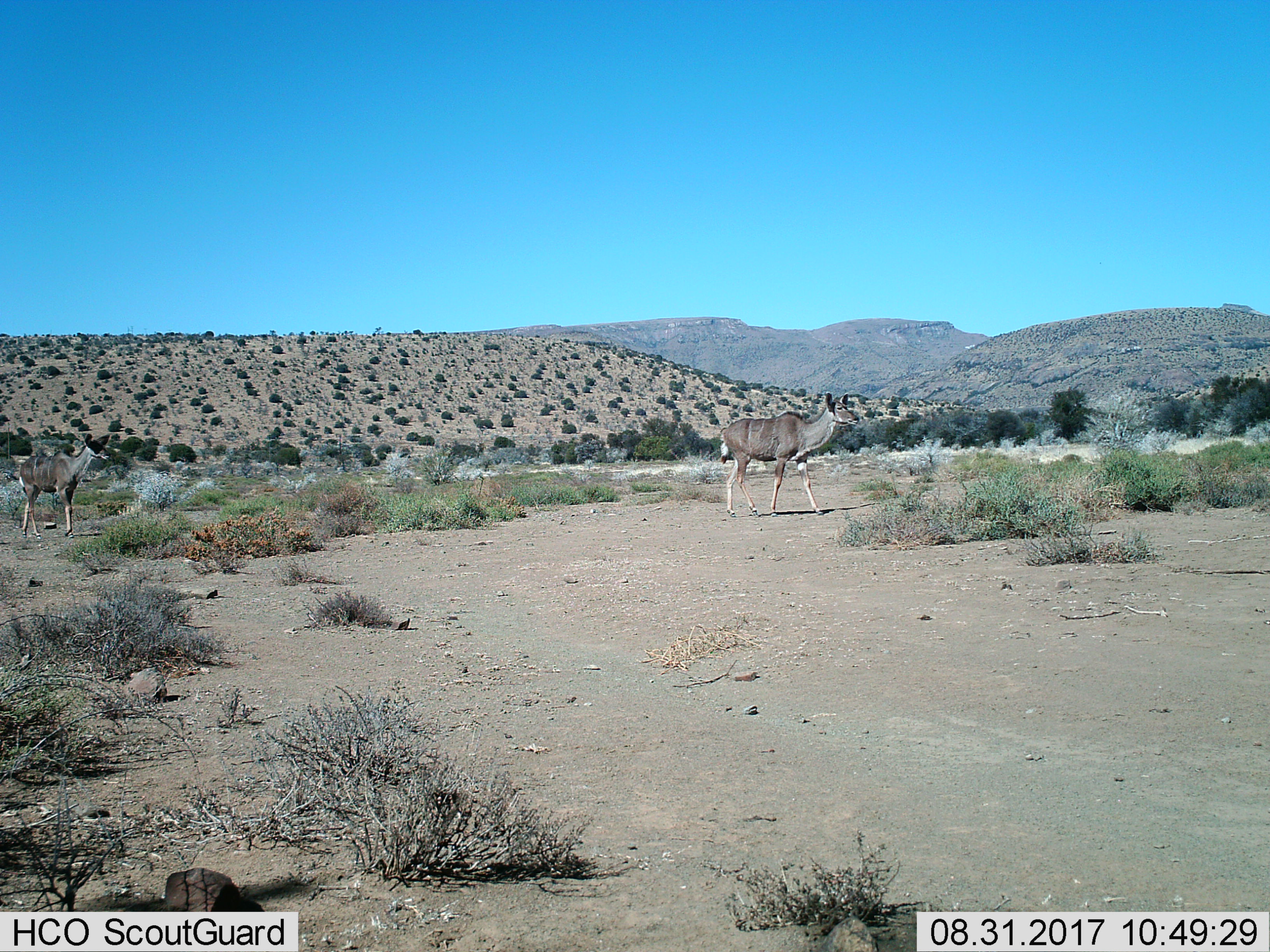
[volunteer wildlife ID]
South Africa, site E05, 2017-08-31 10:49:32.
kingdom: Animalia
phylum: Chordata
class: Mammalia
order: Artiodactyla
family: Bovidae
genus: Tragelaphus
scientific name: Tragelaphus strepsiceros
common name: greater kudu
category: kudu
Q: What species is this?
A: Kudu (greater kudu) (Tragelaphus strepsiceros).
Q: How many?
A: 2.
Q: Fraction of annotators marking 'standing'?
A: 11%.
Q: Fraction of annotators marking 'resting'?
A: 0%.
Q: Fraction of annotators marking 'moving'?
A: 89%.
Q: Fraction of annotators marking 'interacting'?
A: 11%.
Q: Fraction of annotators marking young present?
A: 22%.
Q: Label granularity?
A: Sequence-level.